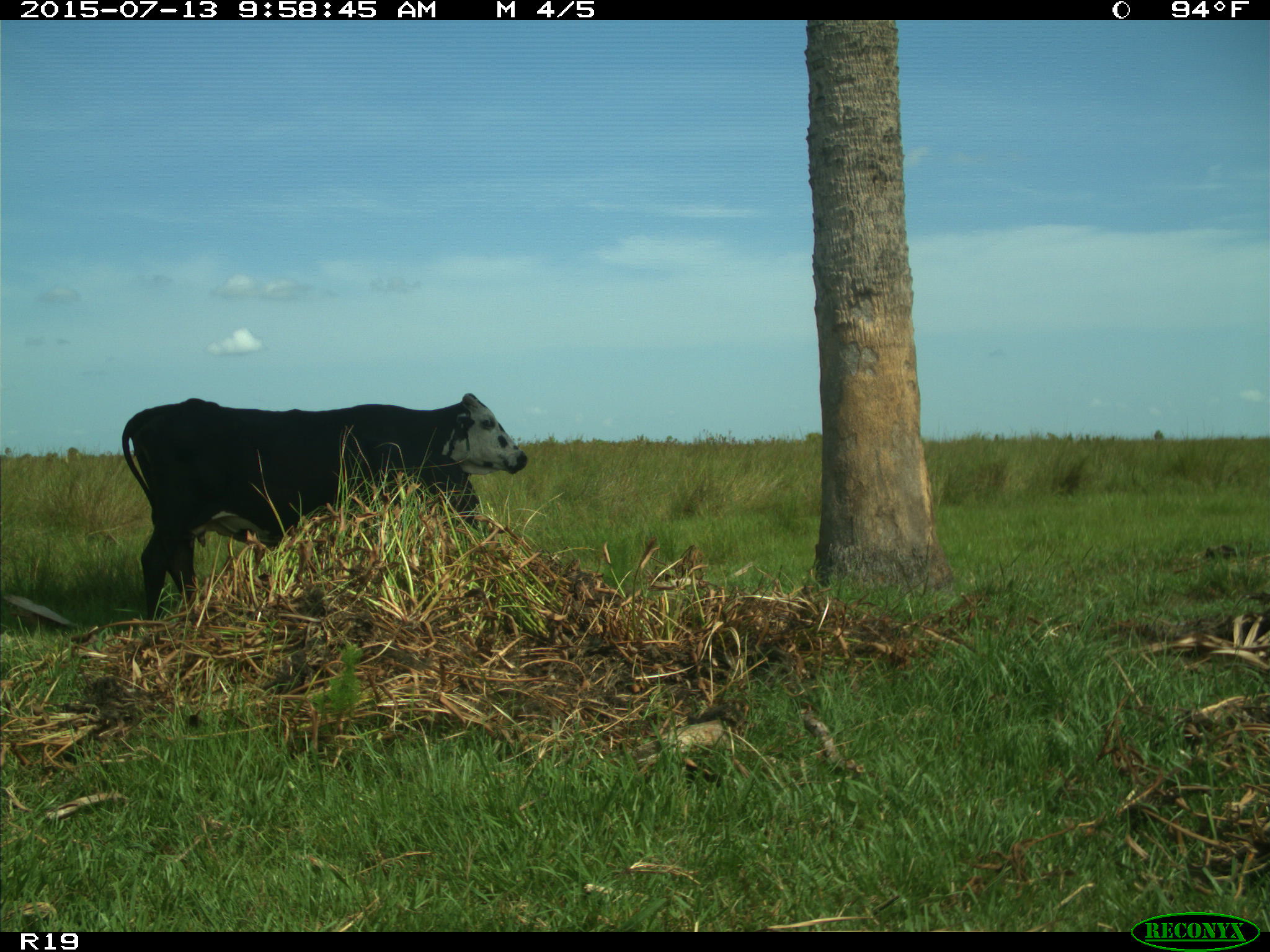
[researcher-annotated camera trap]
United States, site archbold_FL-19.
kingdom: Animalia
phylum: Chordata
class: Mammalia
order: Artiodactyla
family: Bovidae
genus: Bos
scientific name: Bos taurus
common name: domestic cow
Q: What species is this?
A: Bos taurus (domestic cow).